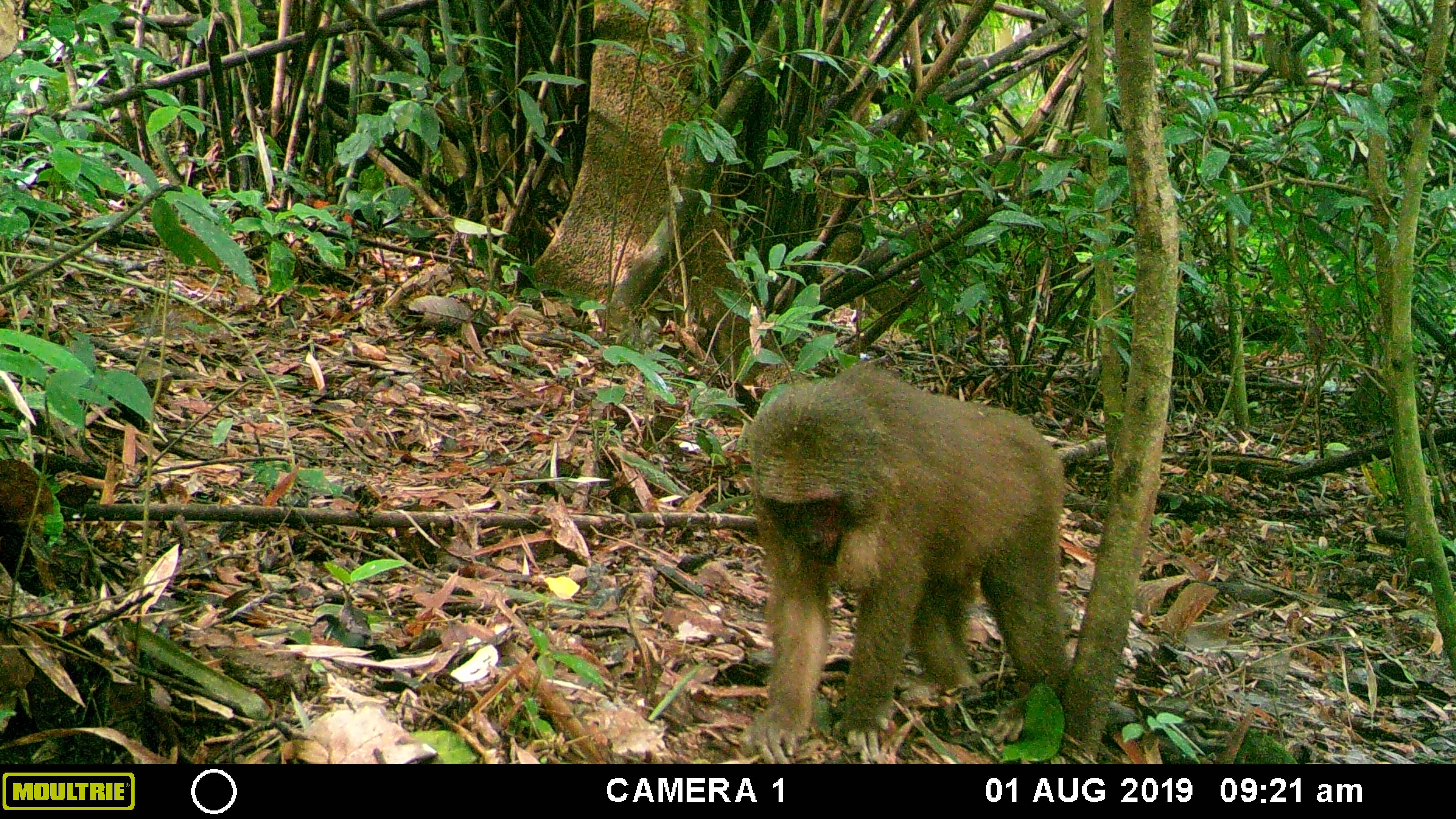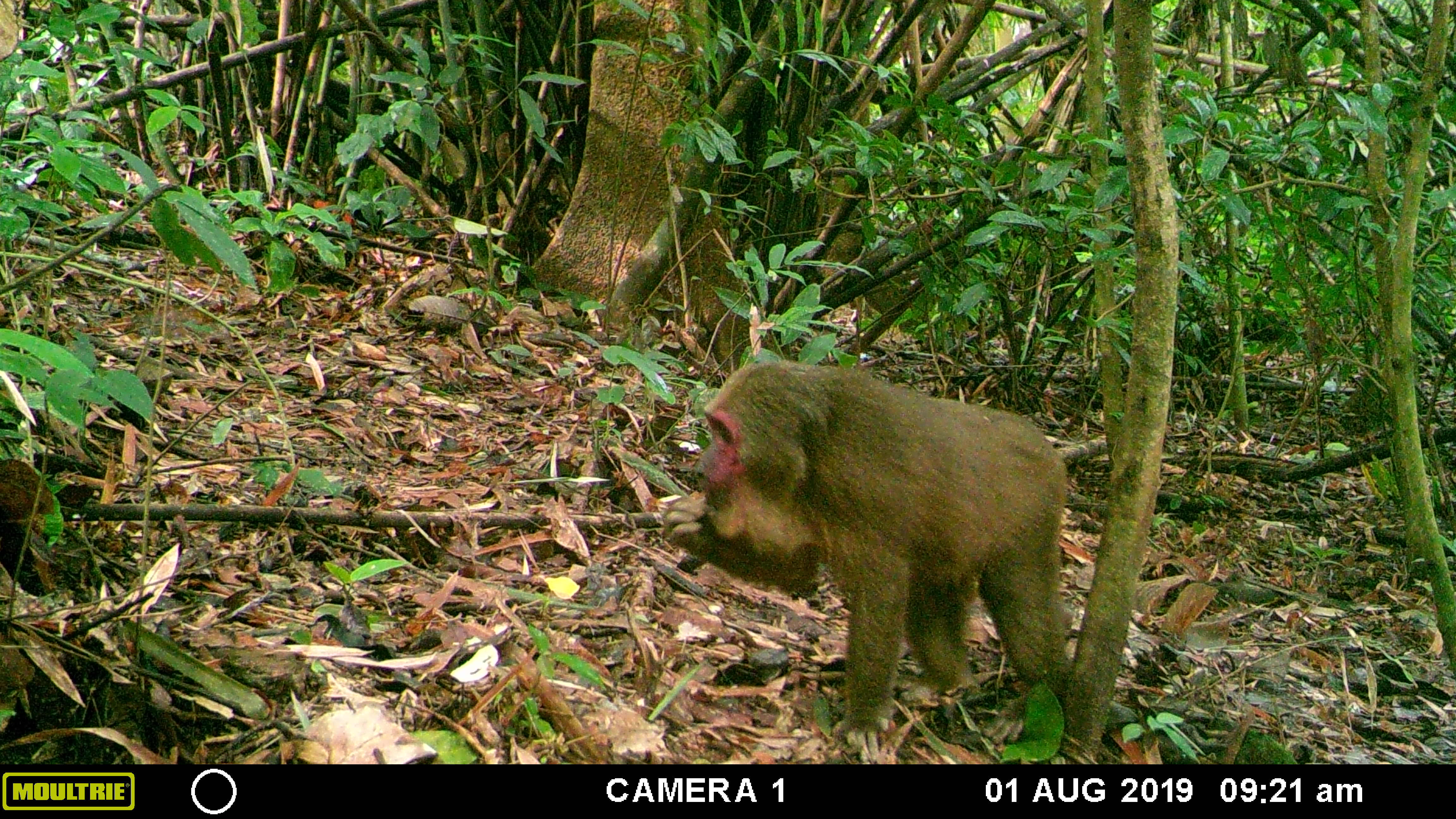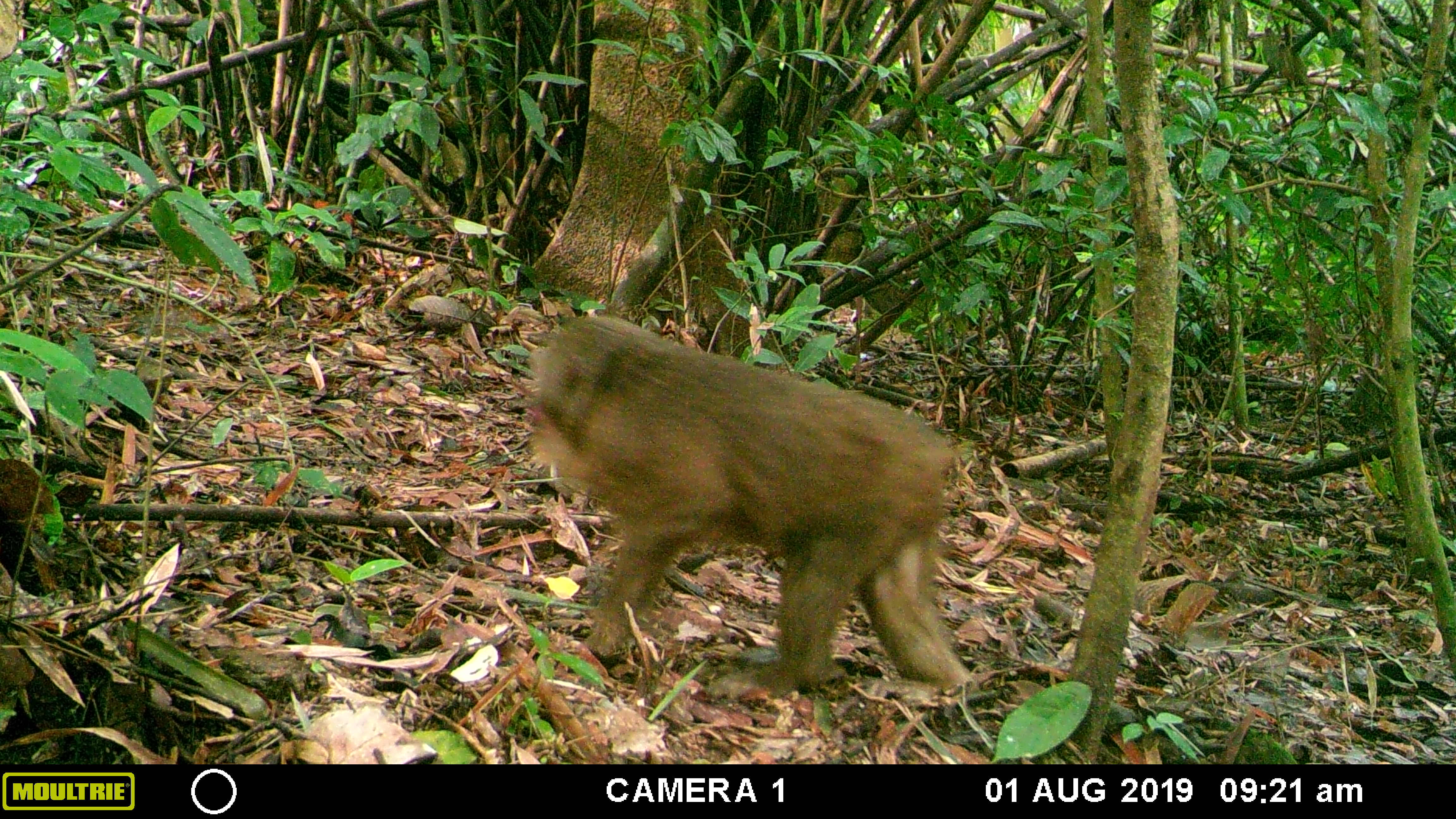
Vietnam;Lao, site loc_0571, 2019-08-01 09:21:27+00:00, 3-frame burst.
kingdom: Animalia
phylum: Chordata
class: Mammalia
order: Primates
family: Cercopithecidae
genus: Macaca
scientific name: Macaca arctoides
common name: stump-tailed macaque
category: stump tailed macaque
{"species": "stump tailed macaque (stump-tailed macaque) (Macaca arctoides)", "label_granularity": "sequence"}